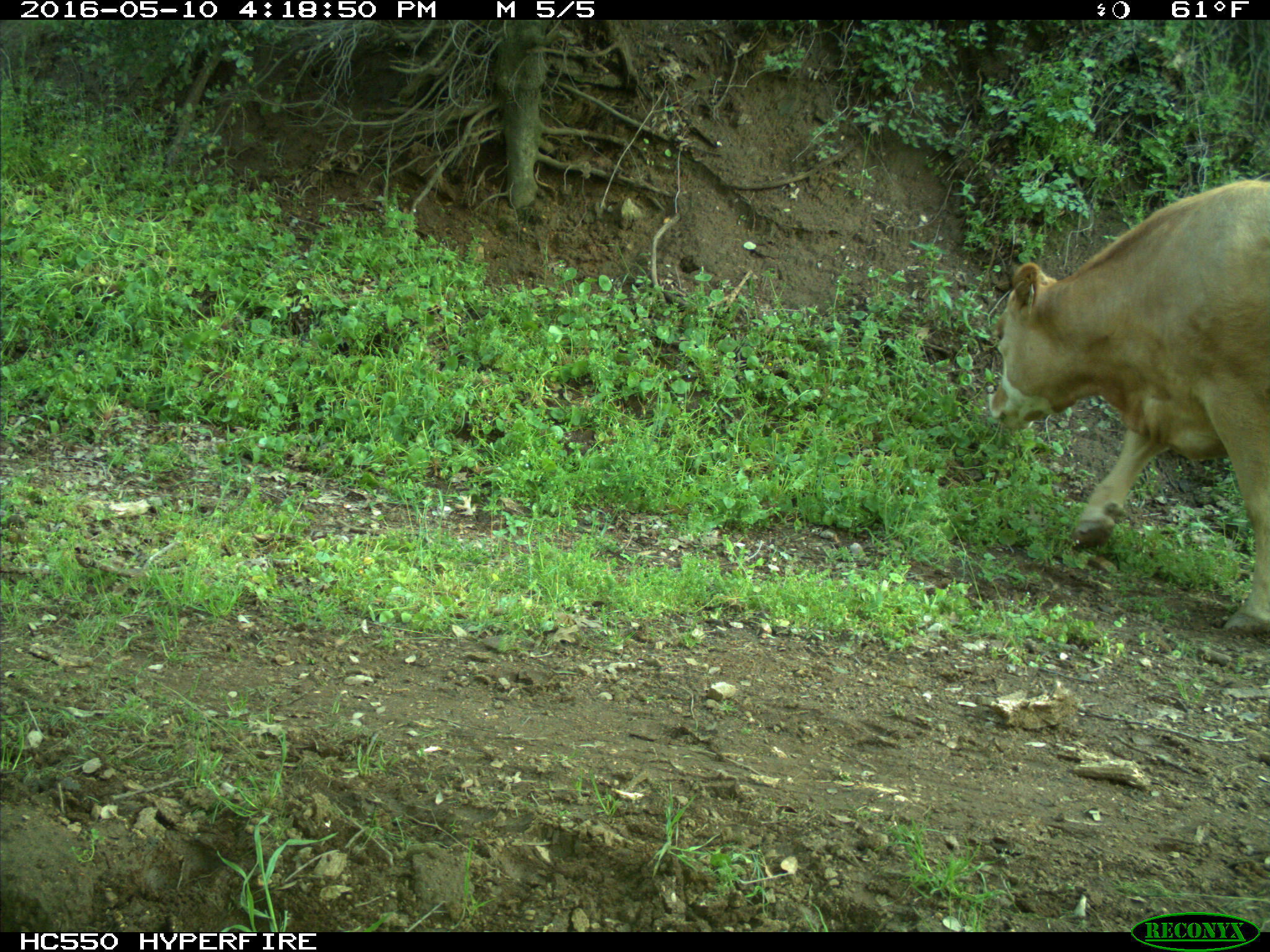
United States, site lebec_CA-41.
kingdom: Animalia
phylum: Chordata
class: Mammalia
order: Artiodactyla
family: Bovidae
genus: Bos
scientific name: Bos taurus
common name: domestic cow